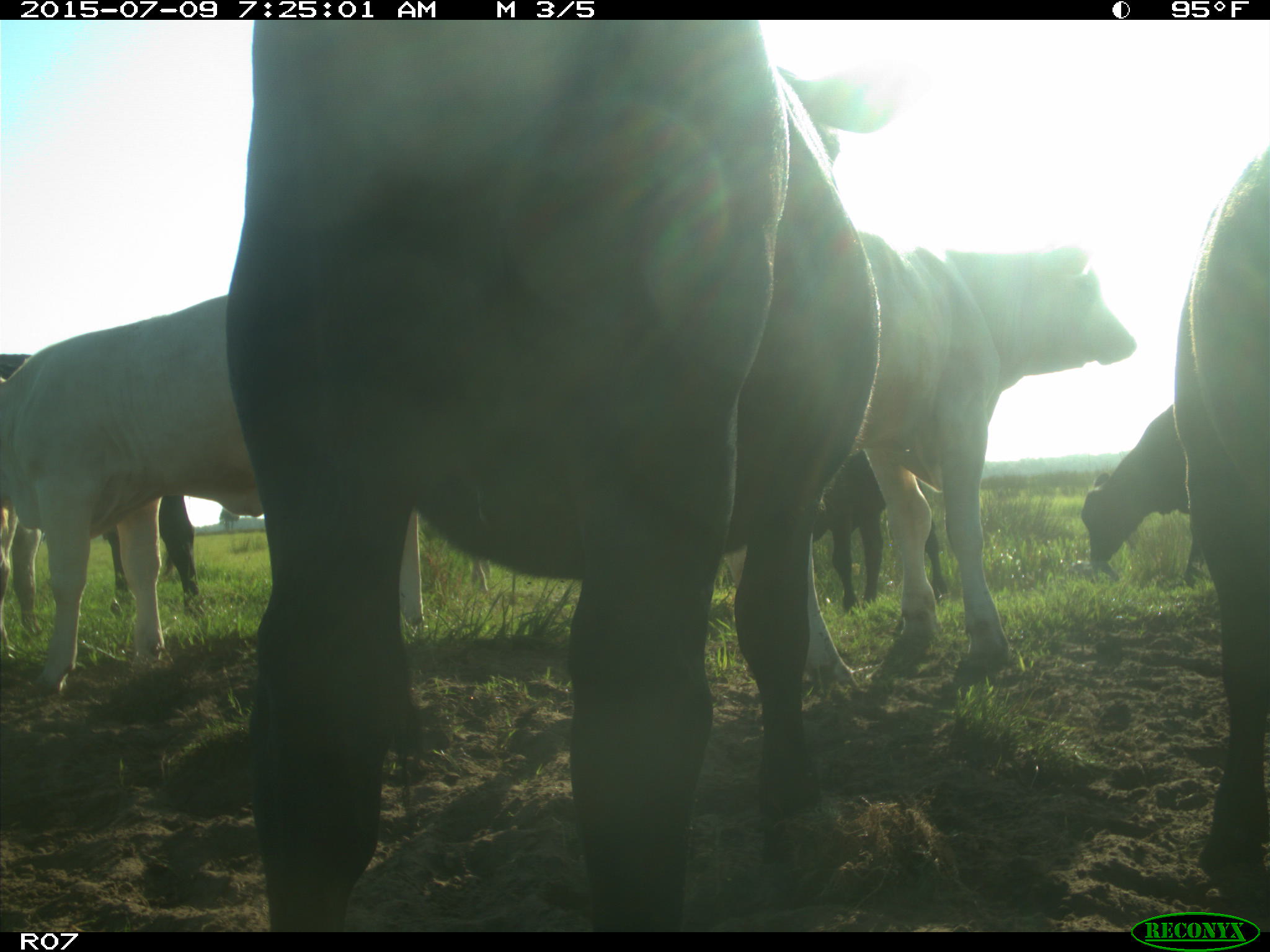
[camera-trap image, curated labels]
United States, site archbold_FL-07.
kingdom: Animalia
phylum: Chordata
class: Mammalia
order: Artiodactyla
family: Bovidae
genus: Bos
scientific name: Bos taurus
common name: domestic cow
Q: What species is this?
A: Bos taurus (domestic cow).